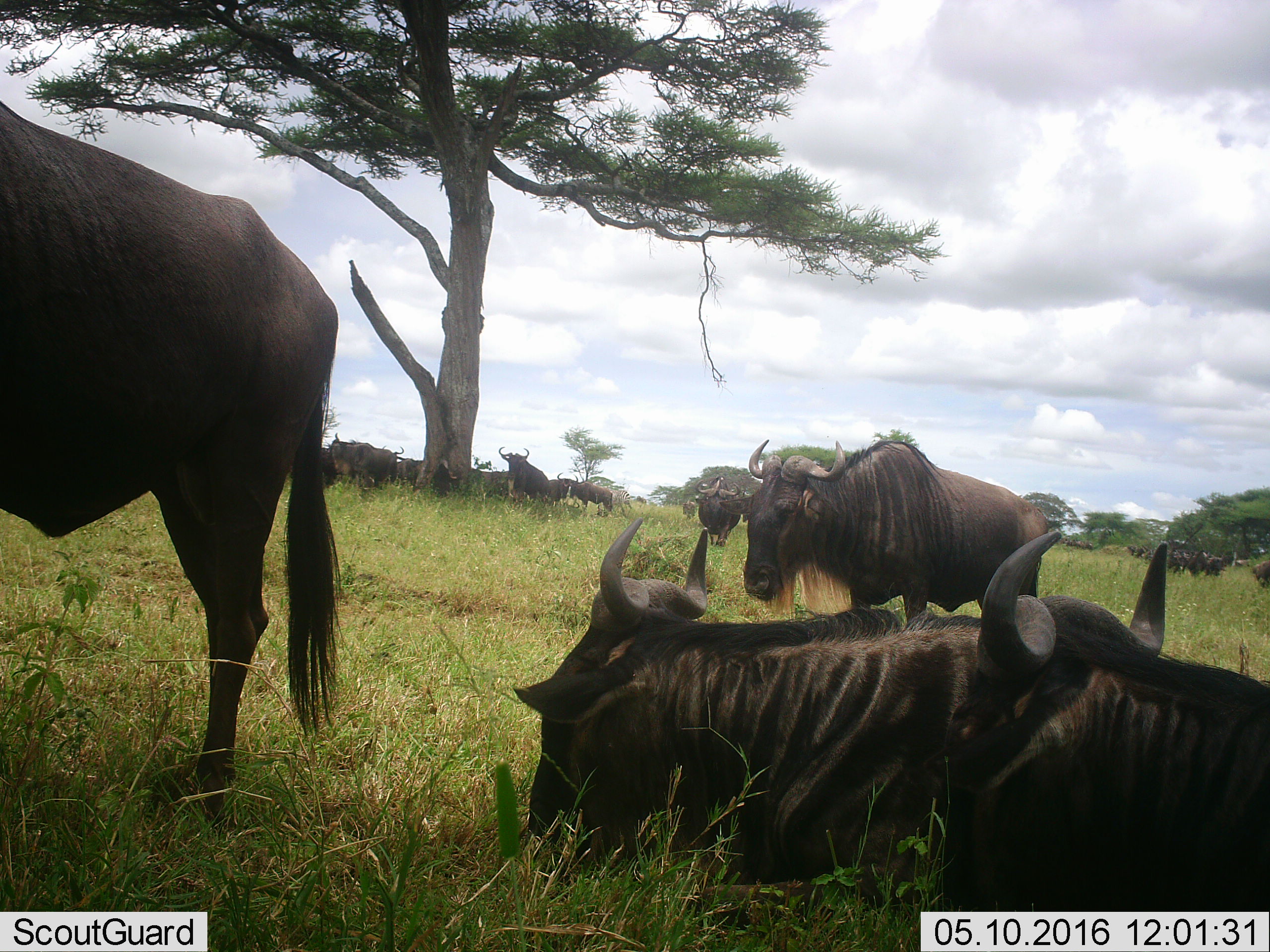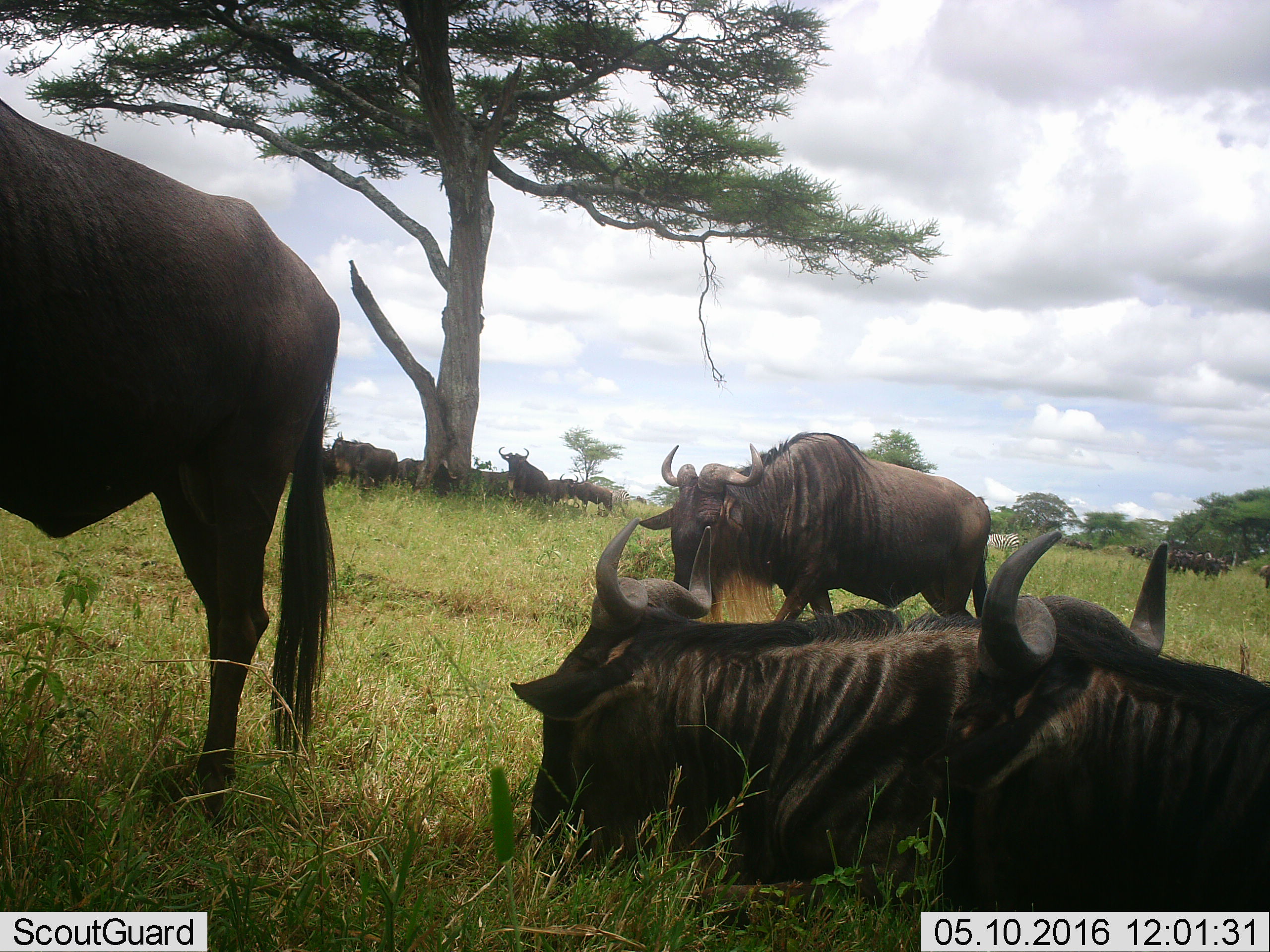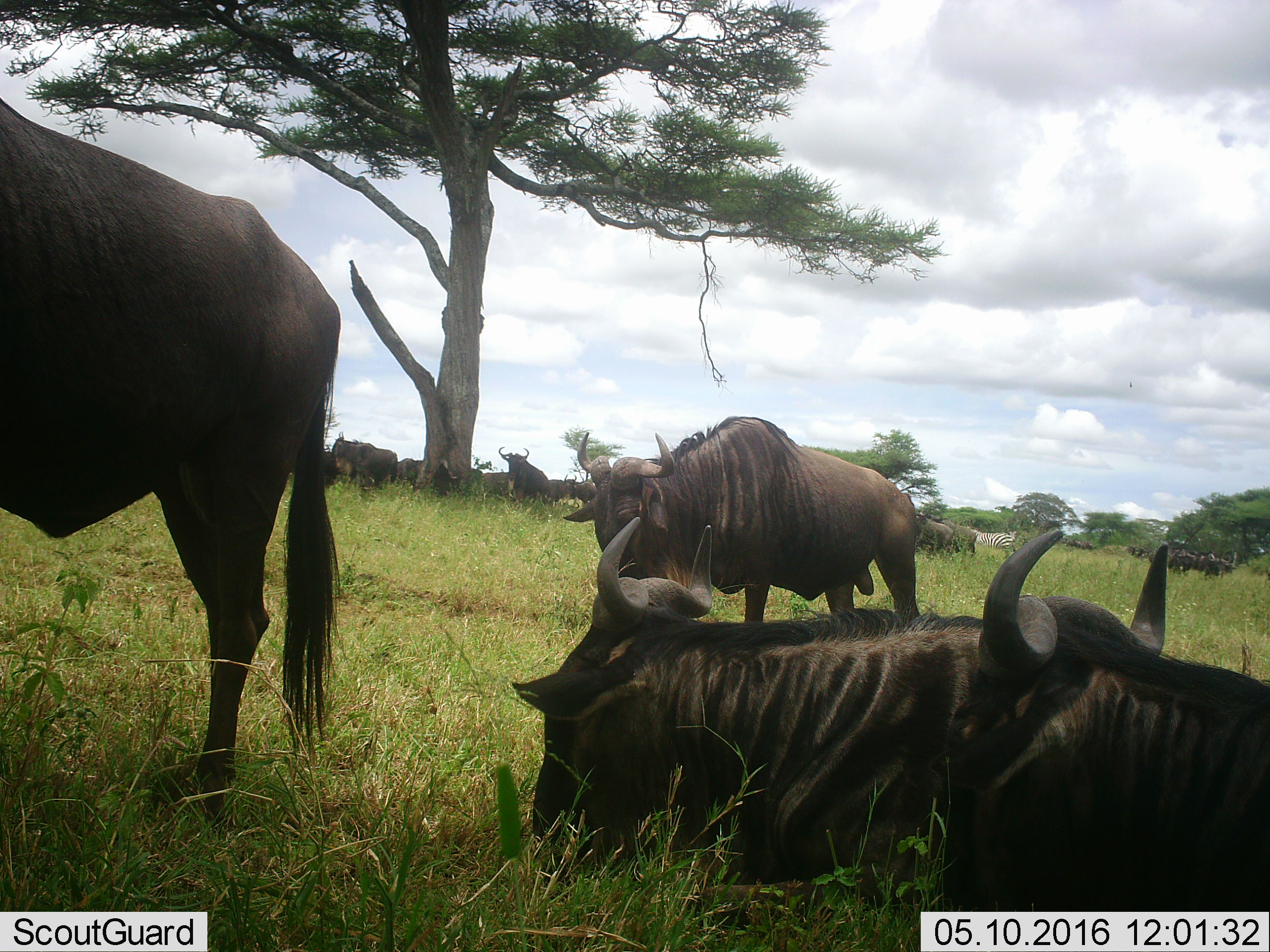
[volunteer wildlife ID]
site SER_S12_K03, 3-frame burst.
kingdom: Animalia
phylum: Chordata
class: Mammalia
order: Artiodactyla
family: Bovidae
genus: Connochaetes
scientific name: Connochaetes taurinus taurinus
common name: blue wildebeest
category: wildebeestblue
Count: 11-50.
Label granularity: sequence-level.